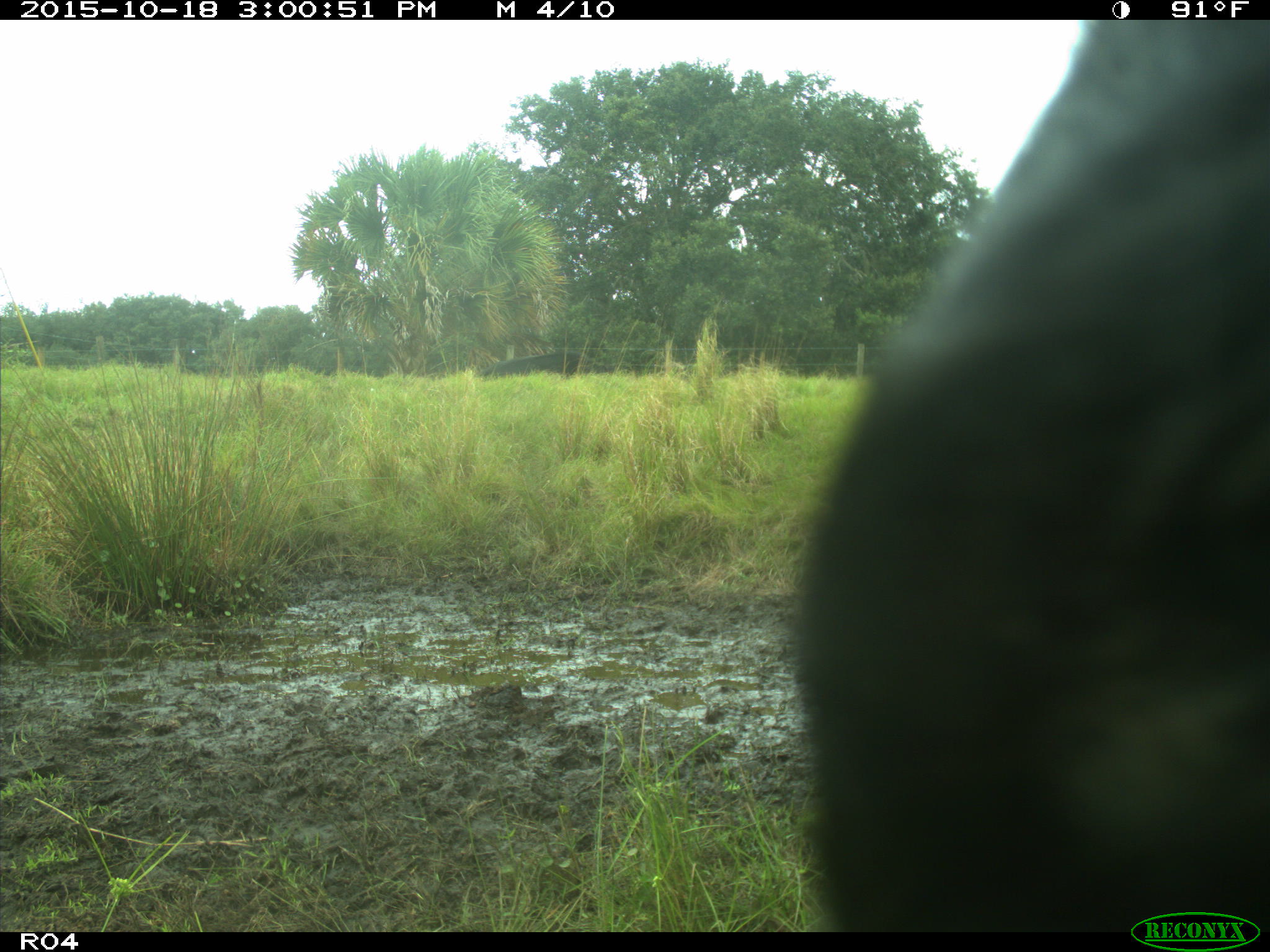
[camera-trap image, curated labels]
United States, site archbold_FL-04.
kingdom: Animalia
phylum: Chordata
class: Mammalia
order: Artiodactyla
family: Bovidae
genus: Bos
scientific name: Bos taurus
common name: domestic cow